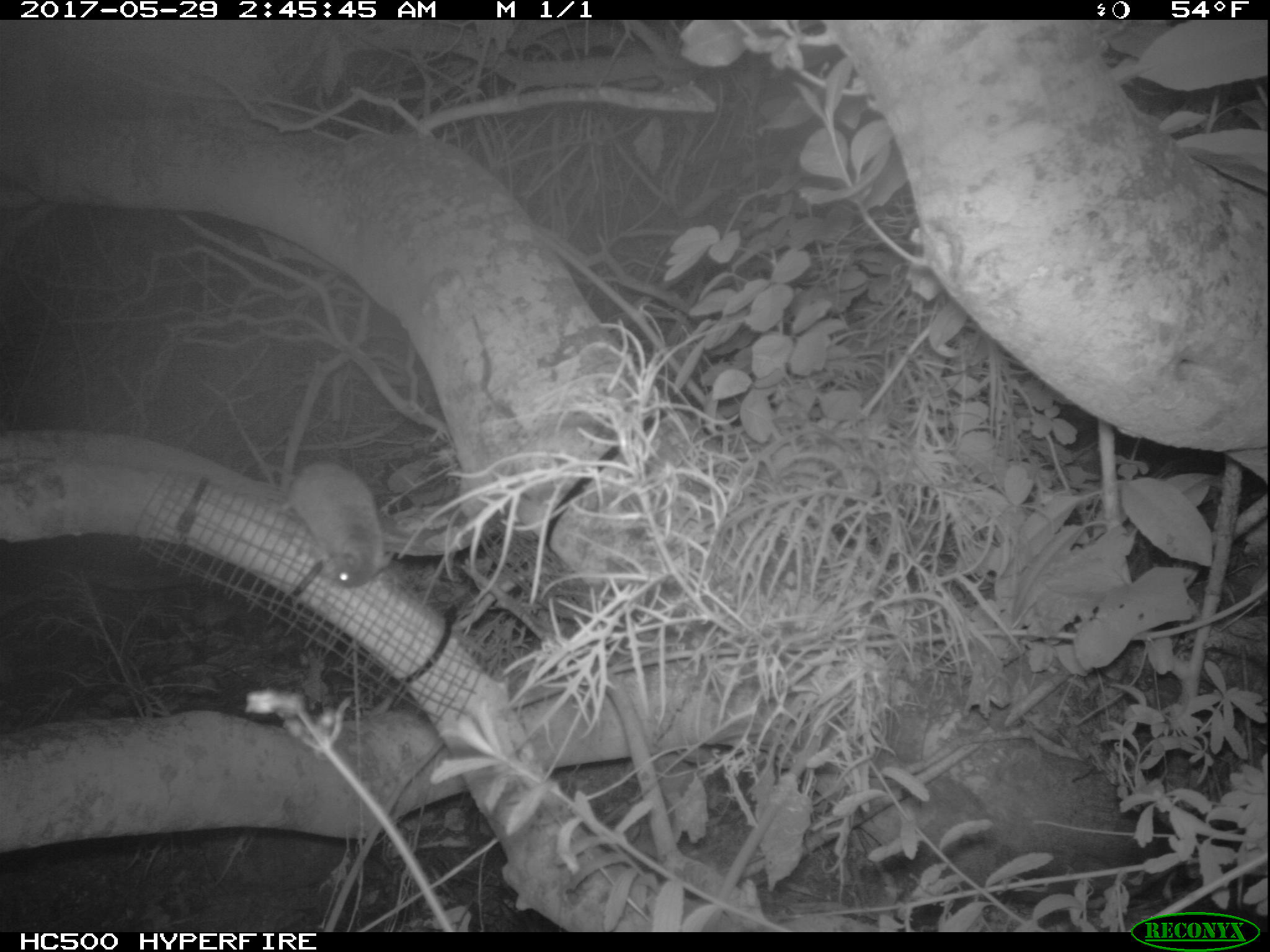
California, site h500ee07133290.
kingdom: Animalia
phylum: Chordata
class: Mammalia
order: Rodentia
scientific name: Rodentia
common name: rodent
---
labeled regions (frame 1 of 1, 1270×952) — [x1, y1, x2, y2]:
rodent: [277, 459, 396, 588]